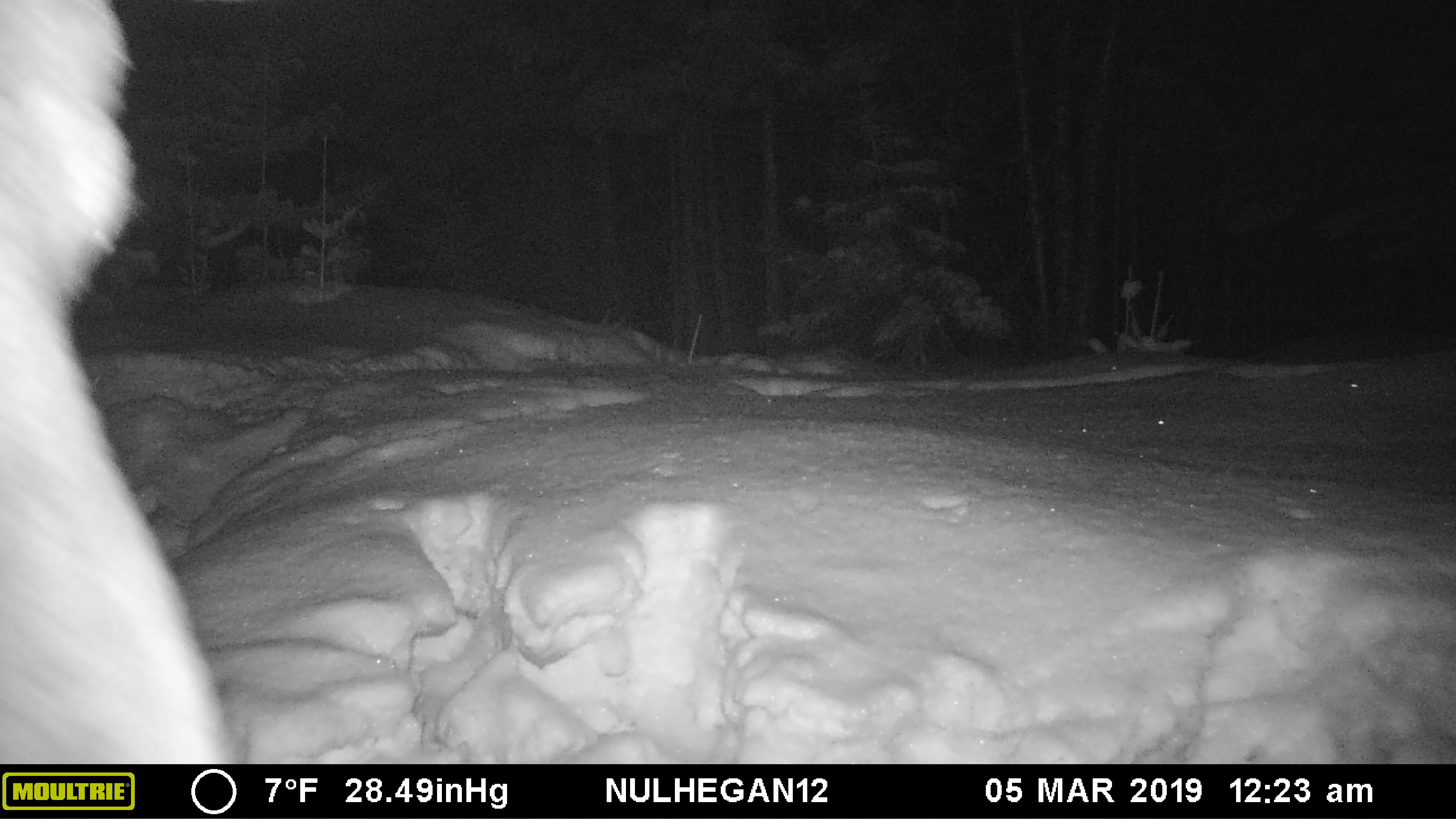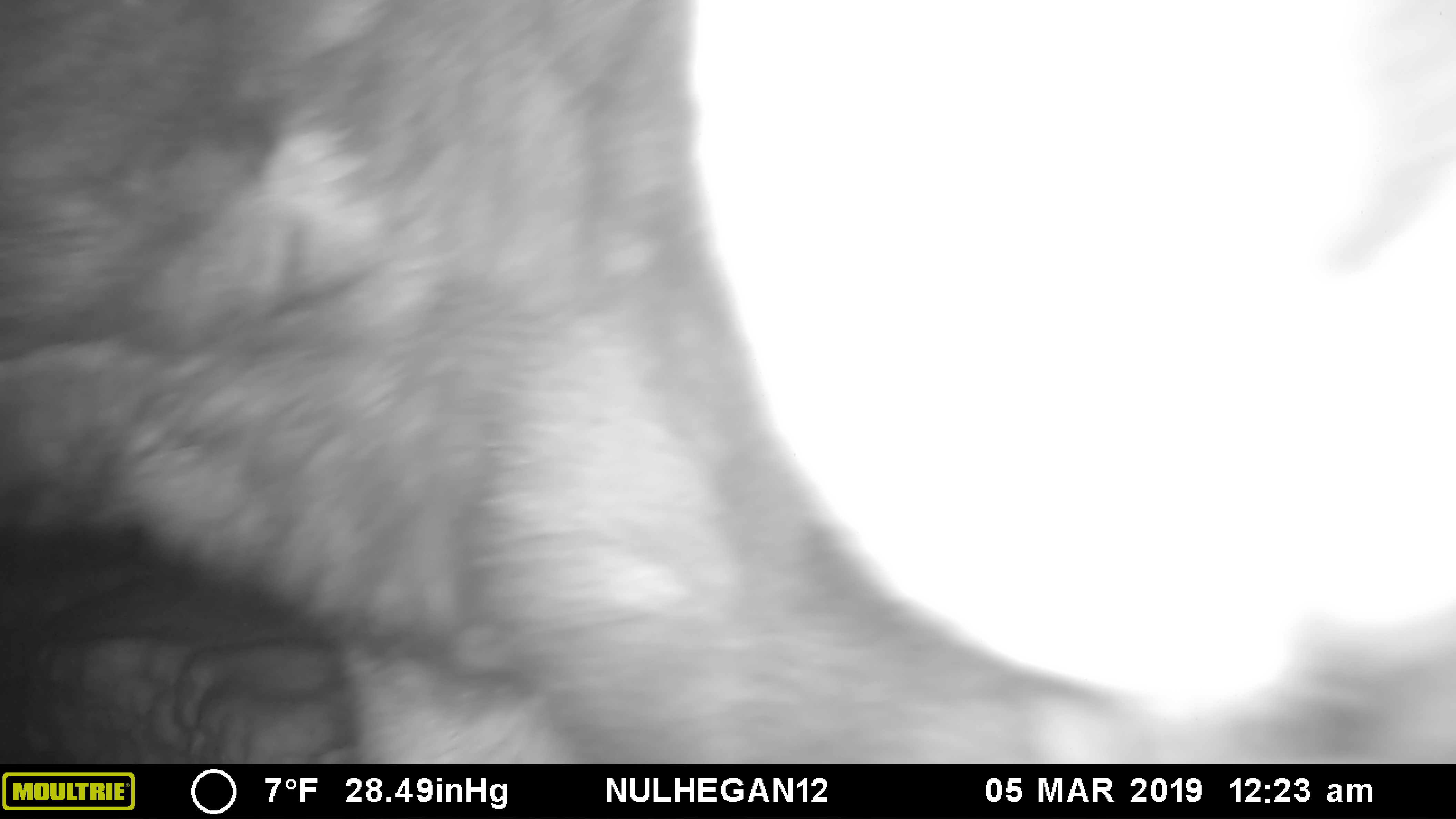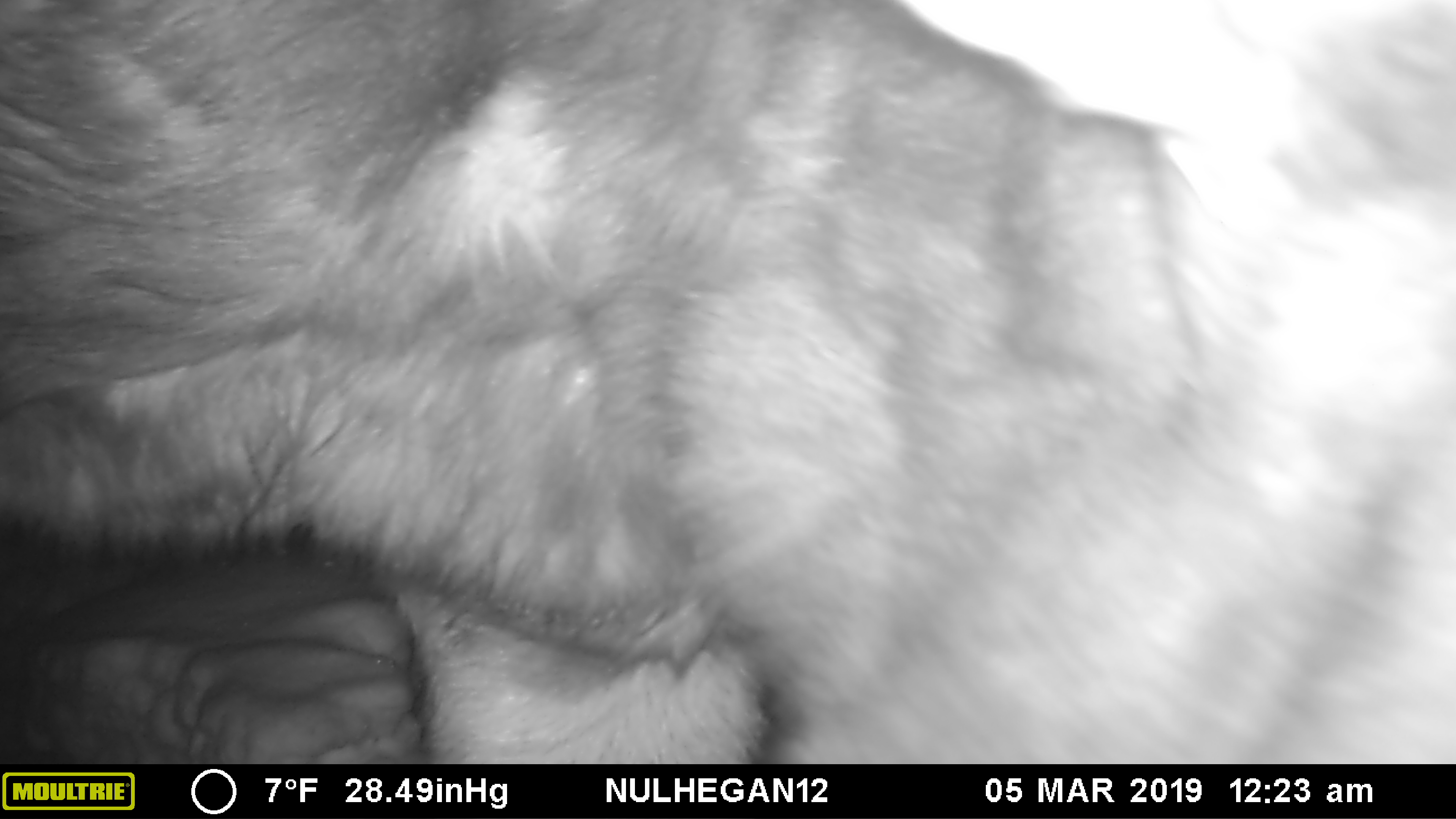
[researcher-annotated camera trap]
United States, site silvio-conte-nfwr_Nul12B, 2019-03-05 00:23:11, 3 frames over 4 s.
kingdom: Animalia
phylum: Chordata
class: Mammalia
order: Artiodactyla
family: Cervidae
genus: Alces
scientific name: Alces alces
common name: moose